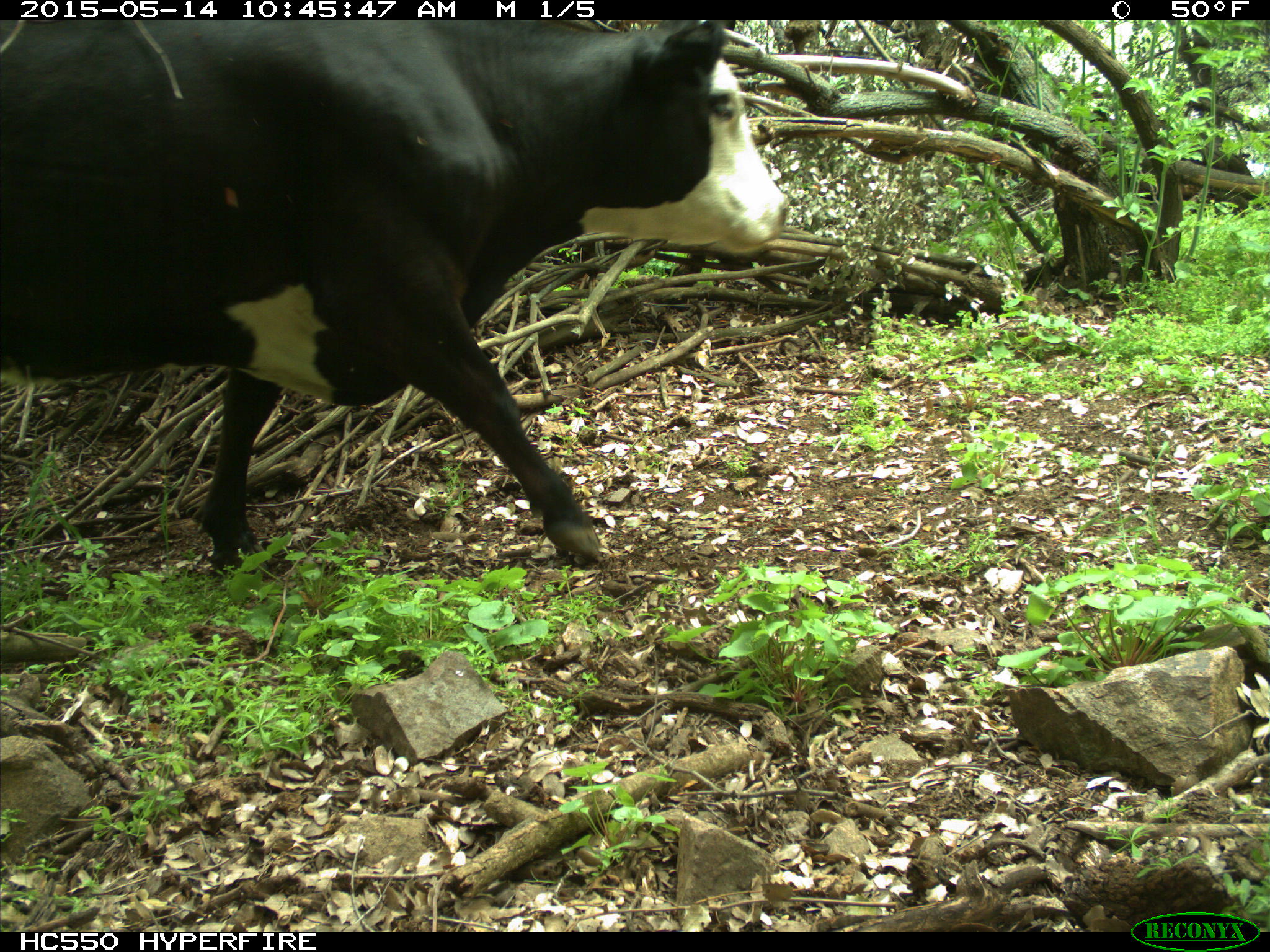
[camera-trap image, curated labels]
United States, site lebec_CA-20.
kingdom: Animalia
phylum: Chordata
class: Mammalia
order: Artiodactyla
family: Bovidae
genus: Bos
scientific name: Bos taurus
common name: domestic cow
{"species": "Bos taurus (domestic cow)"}